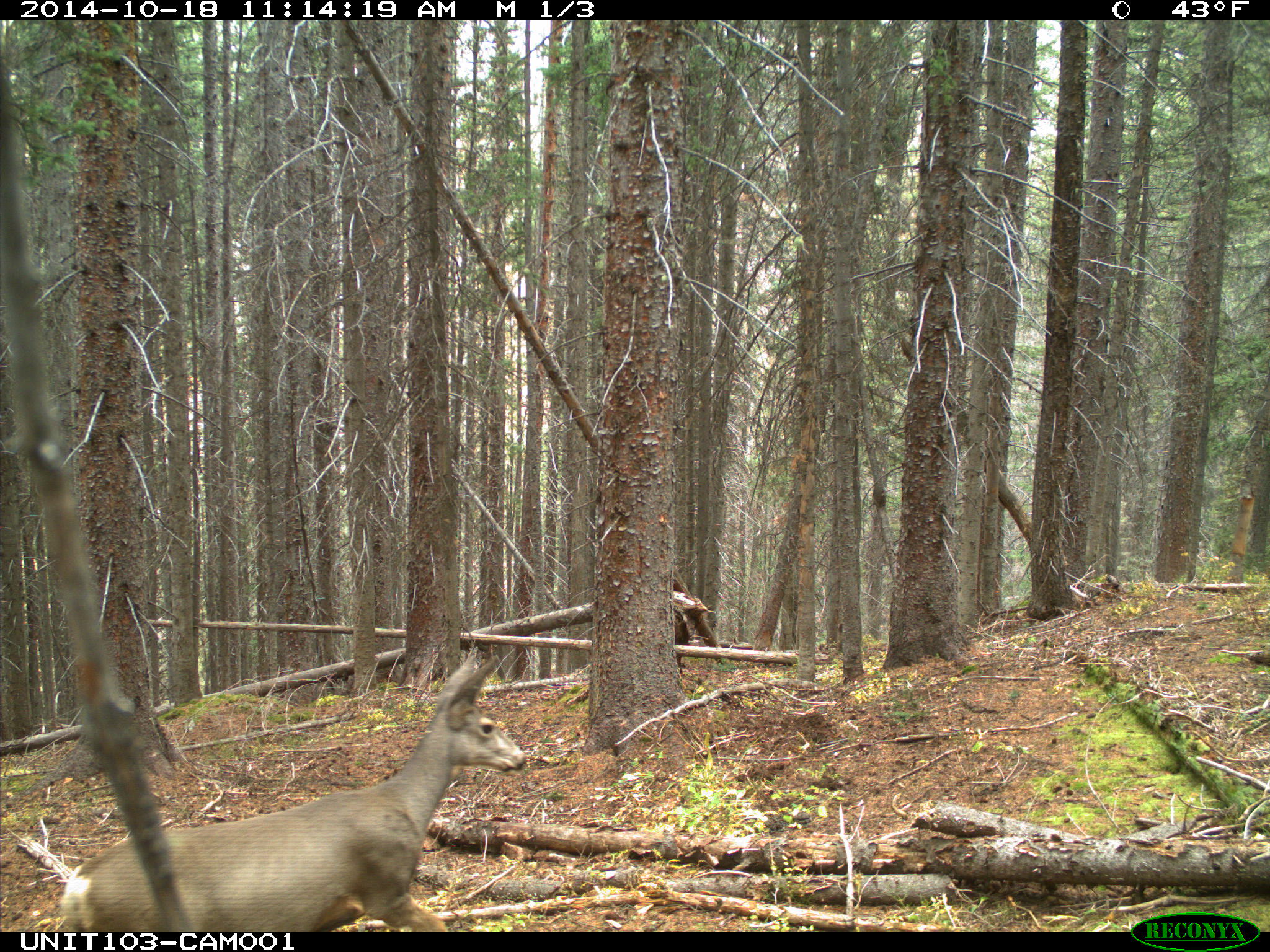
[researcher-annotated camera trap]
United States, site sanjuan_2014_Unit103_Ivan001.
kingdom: Animalia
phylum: Chordata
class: Mammalia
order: Artiodactyla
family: Cervidae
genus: Odocoileus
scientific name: Odocoileus hemionus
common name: mule deer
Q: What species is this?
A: Odocoileus hemionus (mule deer).